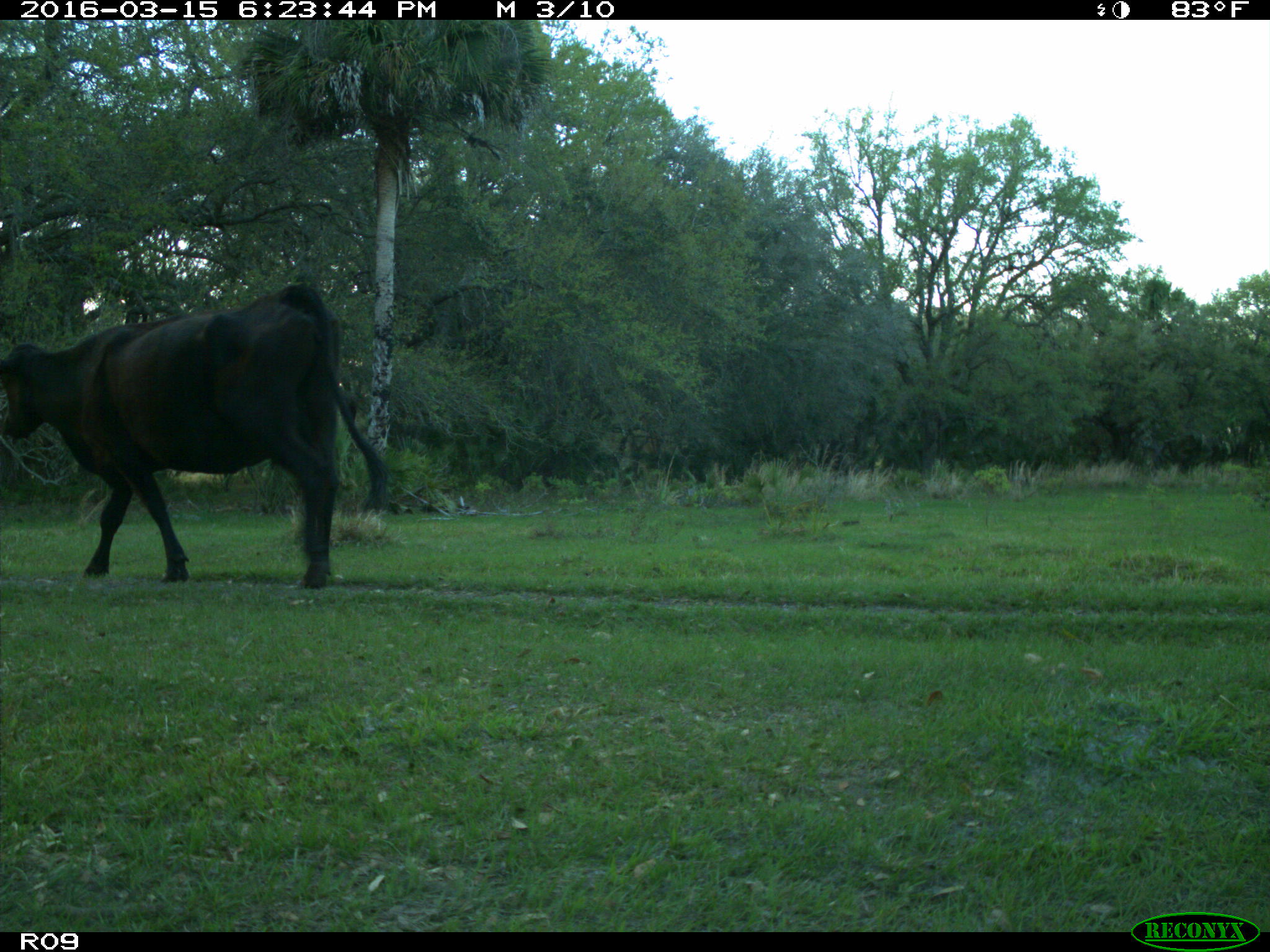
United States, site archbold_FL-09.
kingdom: Animalia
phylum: Chordata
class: Mammalia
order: Artiodactyla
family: Bovidae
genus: Bos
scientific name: Bos taurus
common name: domestic cow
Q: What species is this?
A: Bos taurus (domestic cow).